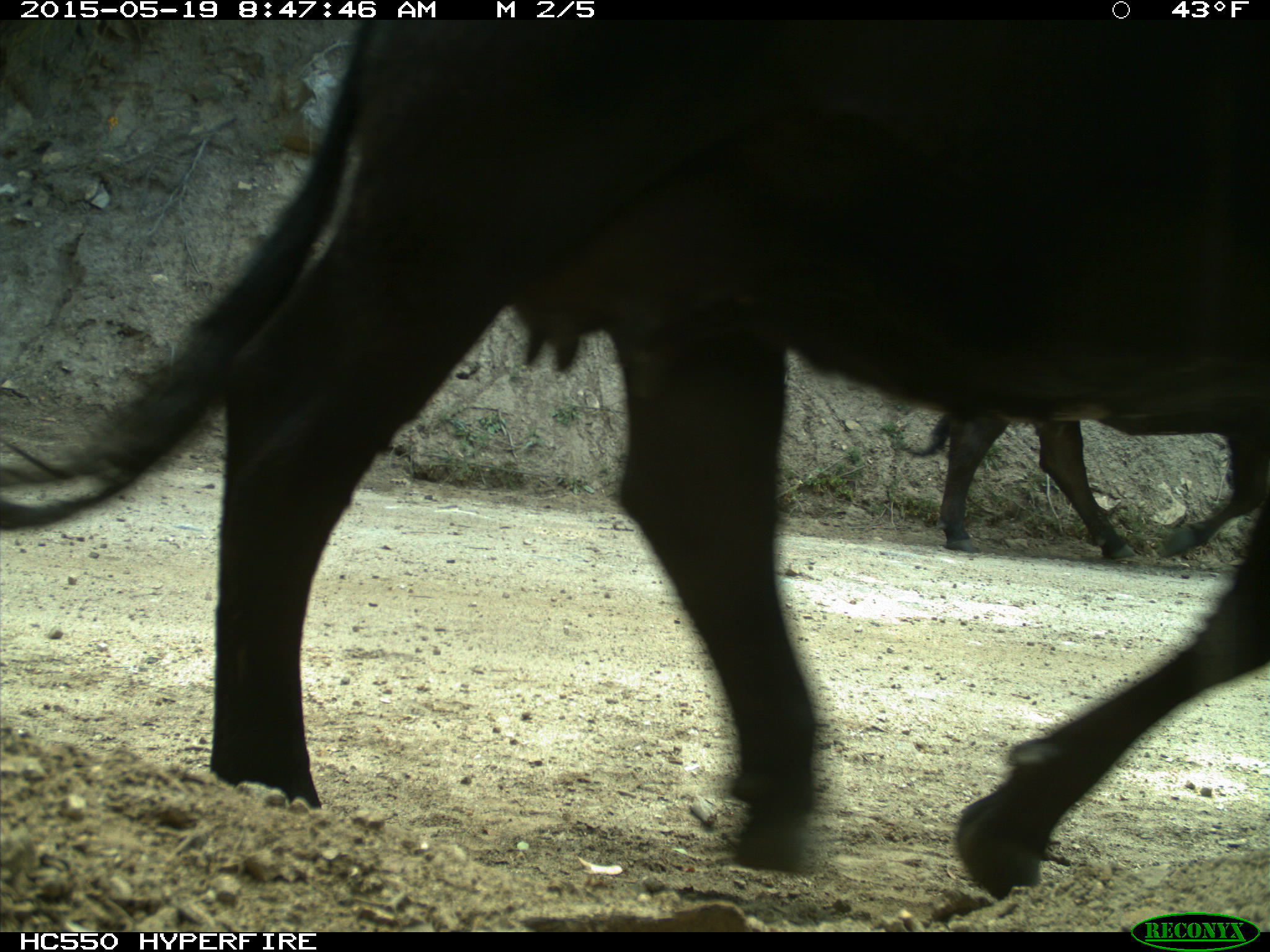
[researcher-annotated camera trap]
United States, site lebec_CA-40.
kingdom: Animalia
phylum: Chordata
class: Mammalia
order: Artiodactyla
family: Bovidae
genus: Bos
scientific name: Bos taurus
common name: domestic cow